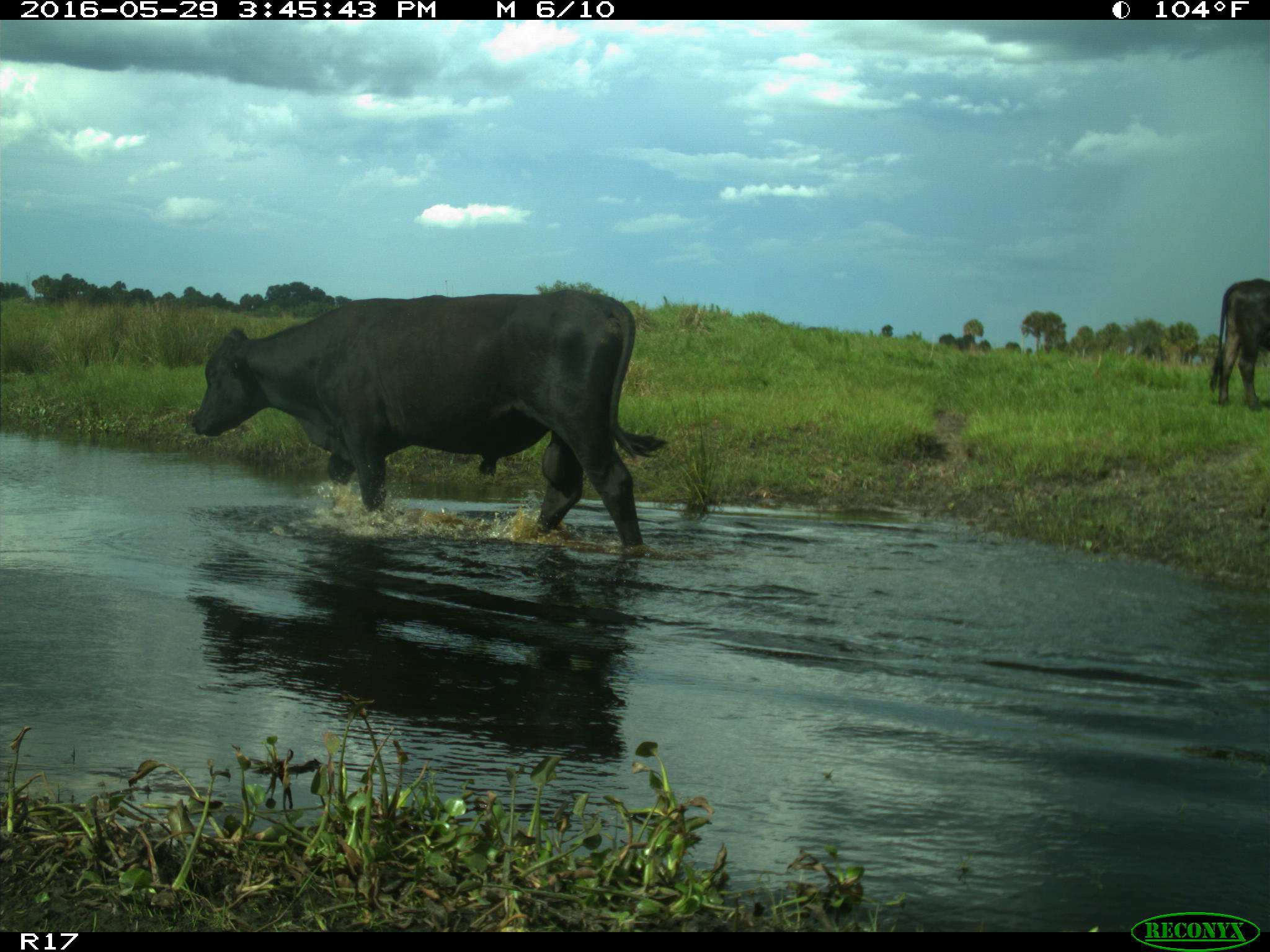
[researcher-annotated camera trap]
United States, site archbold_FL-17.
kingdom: Animalia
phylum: Chordata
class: Mammalia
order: Artiodactyla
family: Bovidae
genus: Bos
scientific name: Bos taurus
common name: domestic cow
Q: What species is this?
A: Bos taurus (domestic cow).